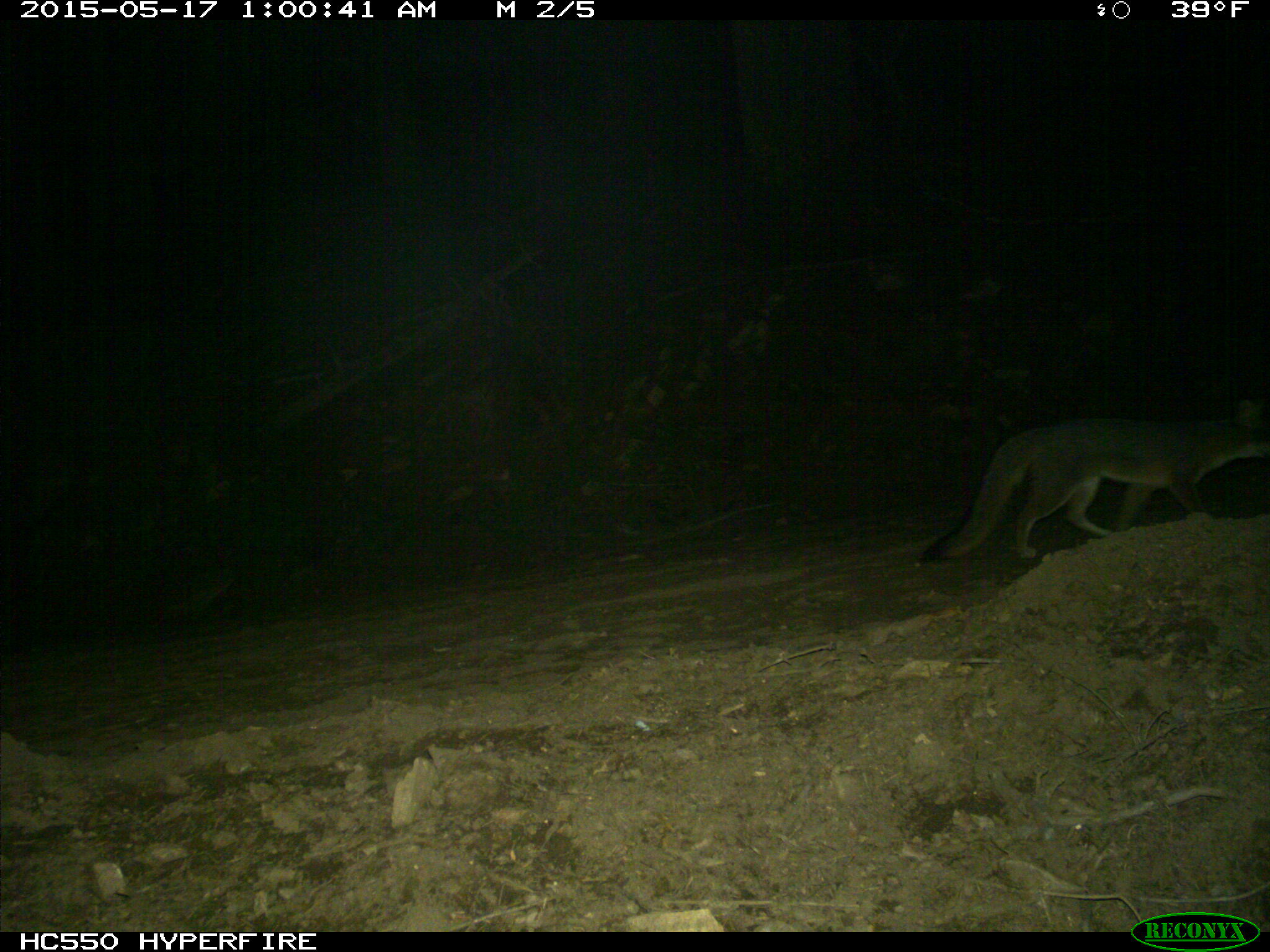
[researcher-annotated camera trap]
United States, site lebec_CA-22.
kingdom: Animalia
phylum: Chordata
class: Mammalia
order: Carnivora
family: Canidae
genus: Urocyon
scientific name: Urocyon cinereoargenteus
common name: gray fox